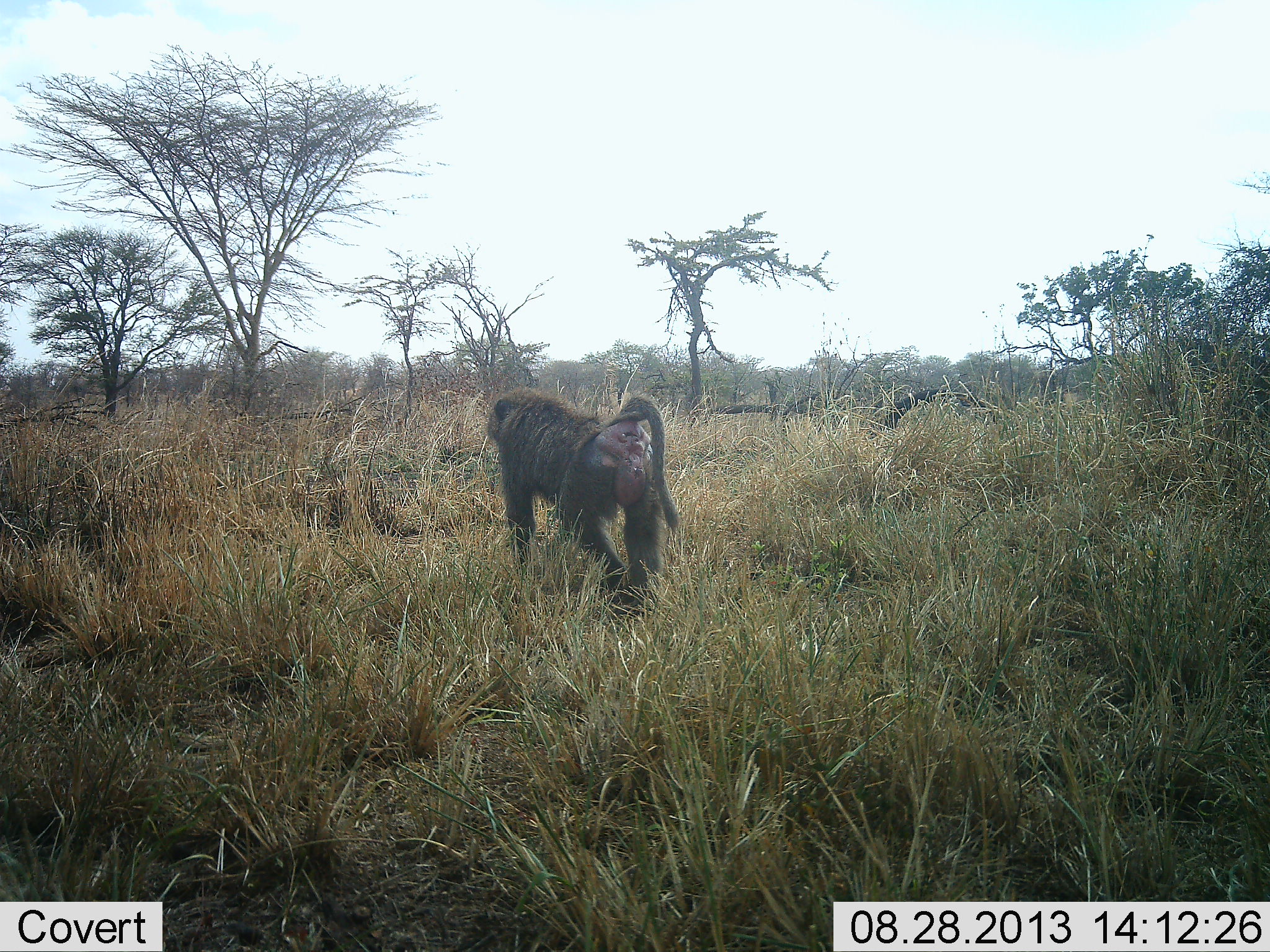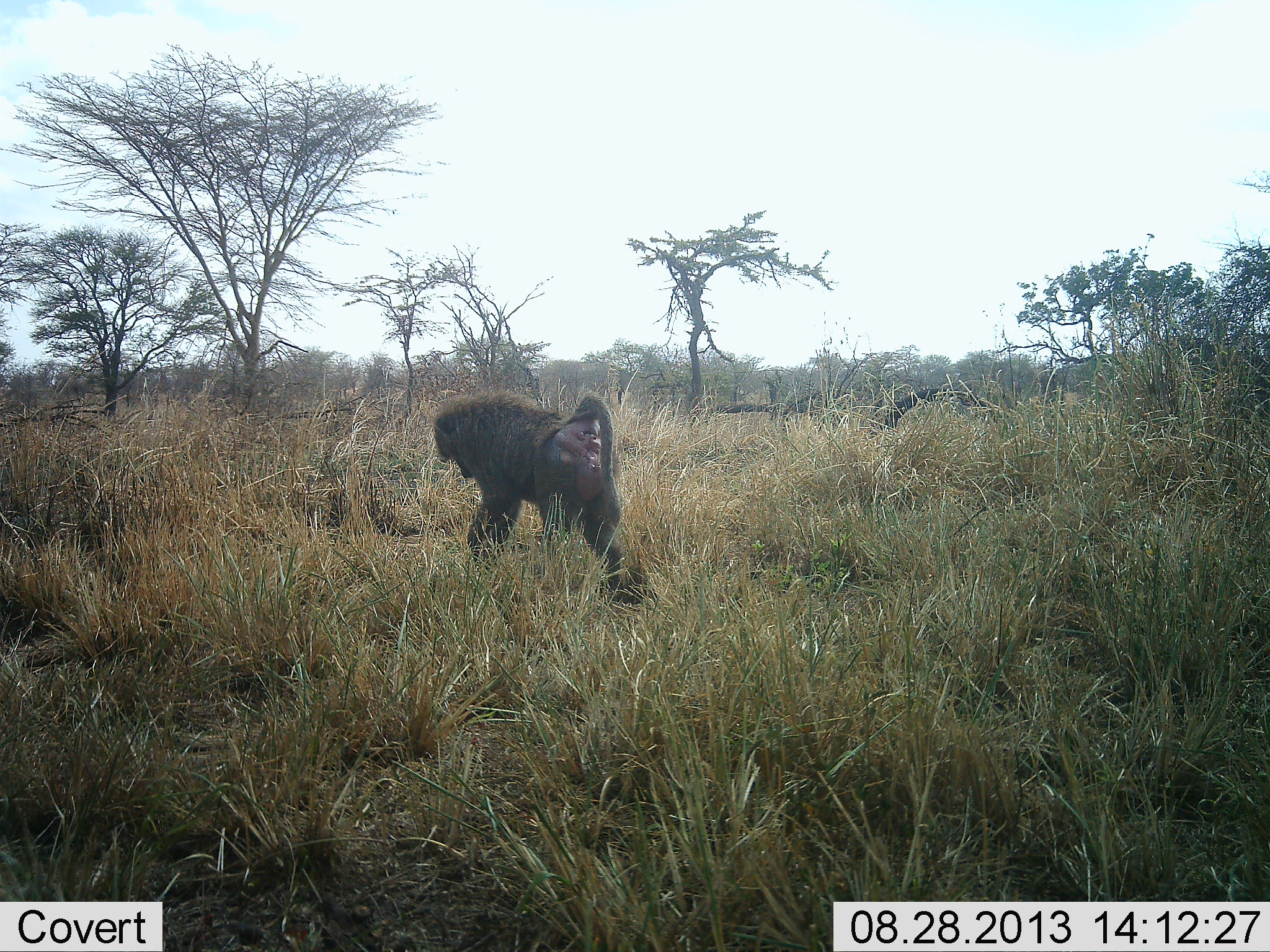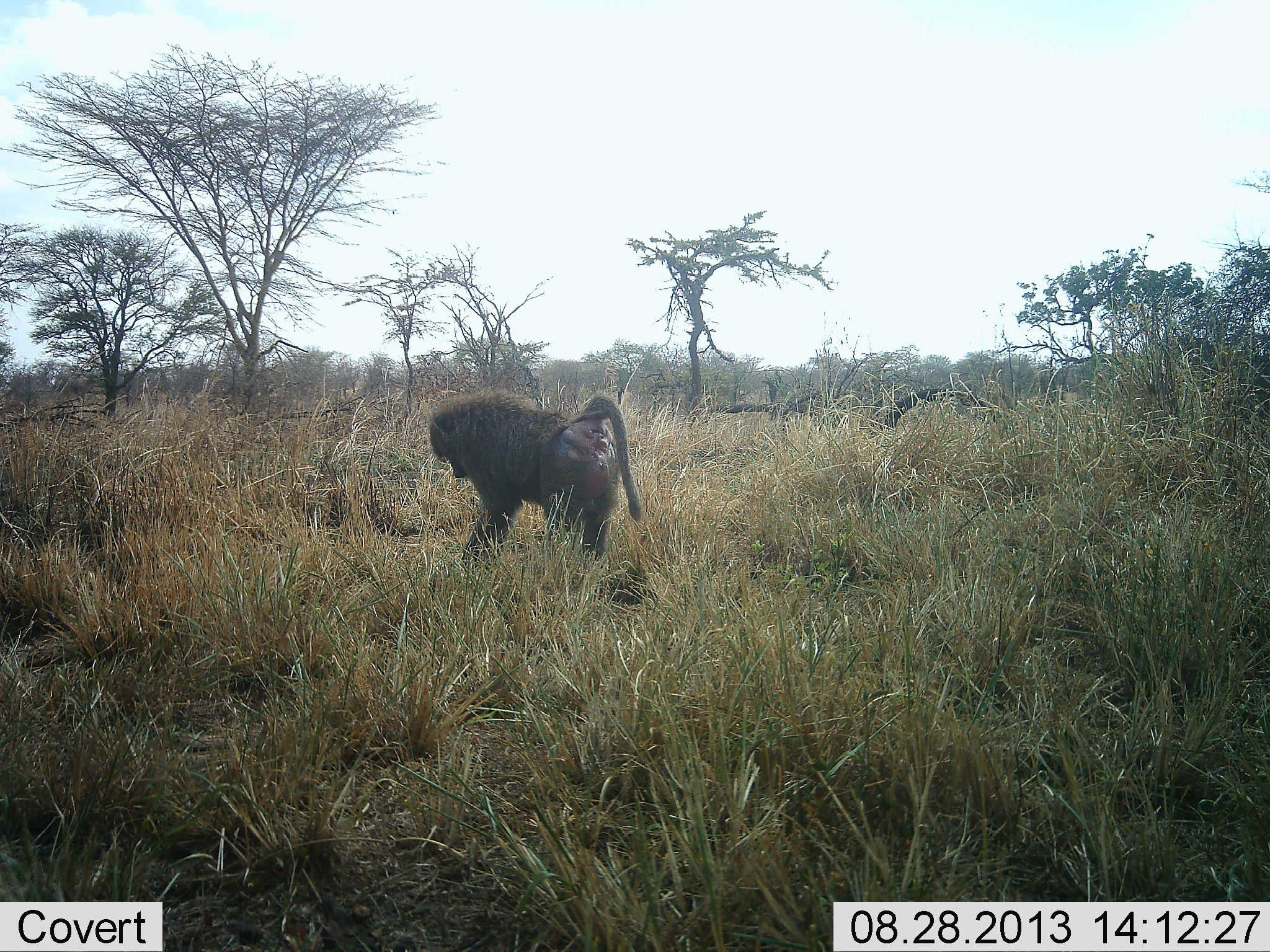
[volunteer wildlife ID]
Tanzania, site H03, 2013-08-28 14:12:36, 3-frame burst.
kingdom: Animalia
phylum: Chordata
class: Mammalia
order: Primates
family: Cercopithecidae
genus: Papio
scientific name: Papio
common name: baboon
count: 1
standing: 10%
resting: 0%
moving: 90%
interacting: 3%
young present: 0%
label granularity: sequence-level